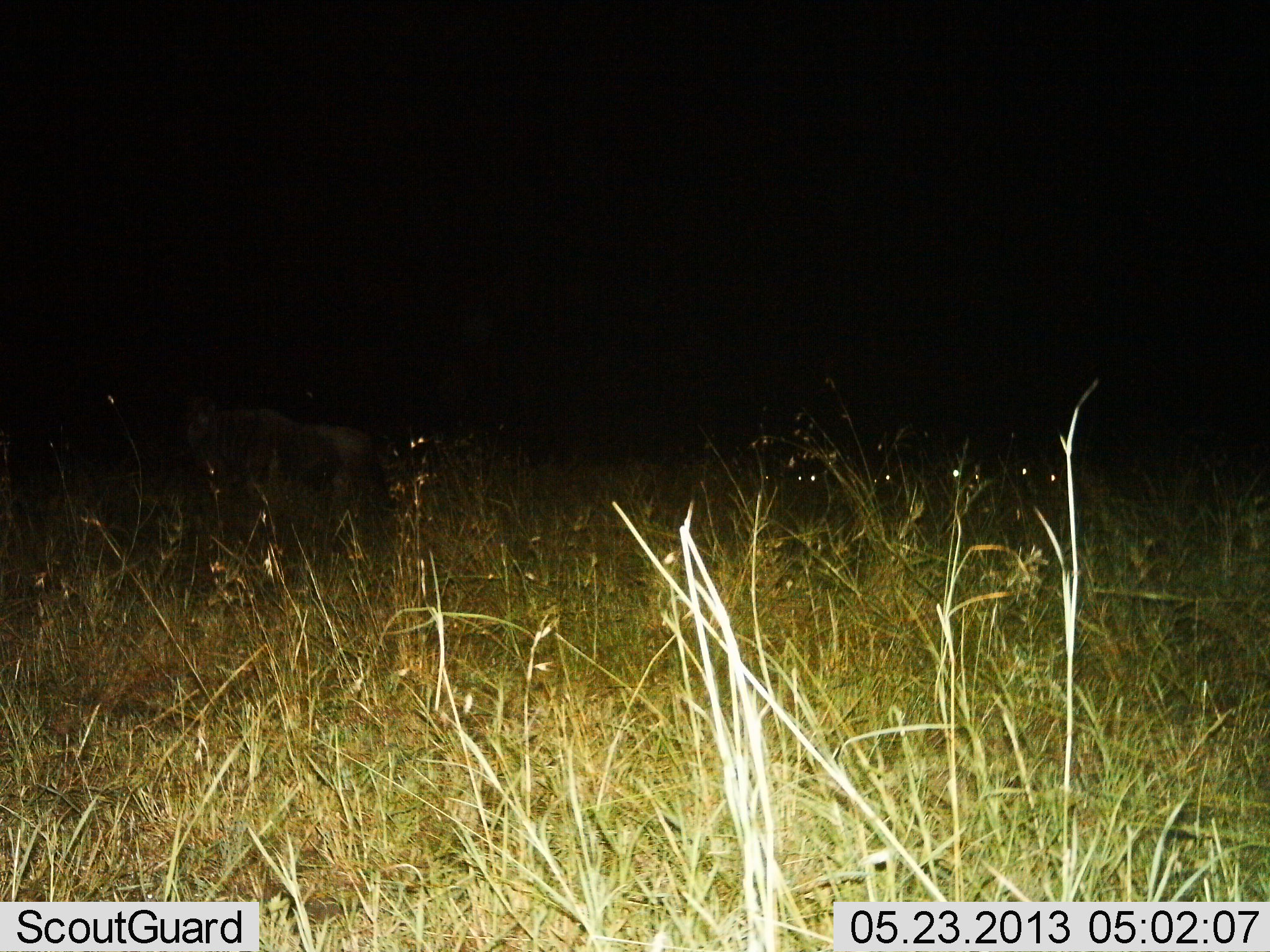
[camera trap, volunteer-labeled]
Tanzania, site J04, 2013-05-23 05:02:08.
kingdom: Animalia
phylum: Chordata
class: Mammalia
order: Artiodactyla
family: Bovidae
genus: Connochaetes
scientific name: Connochaetes taurinus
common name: blue wildebeest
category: wildebeest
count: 1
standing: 76%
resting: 10%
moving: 24%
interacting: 0%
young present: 0%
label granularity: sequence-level